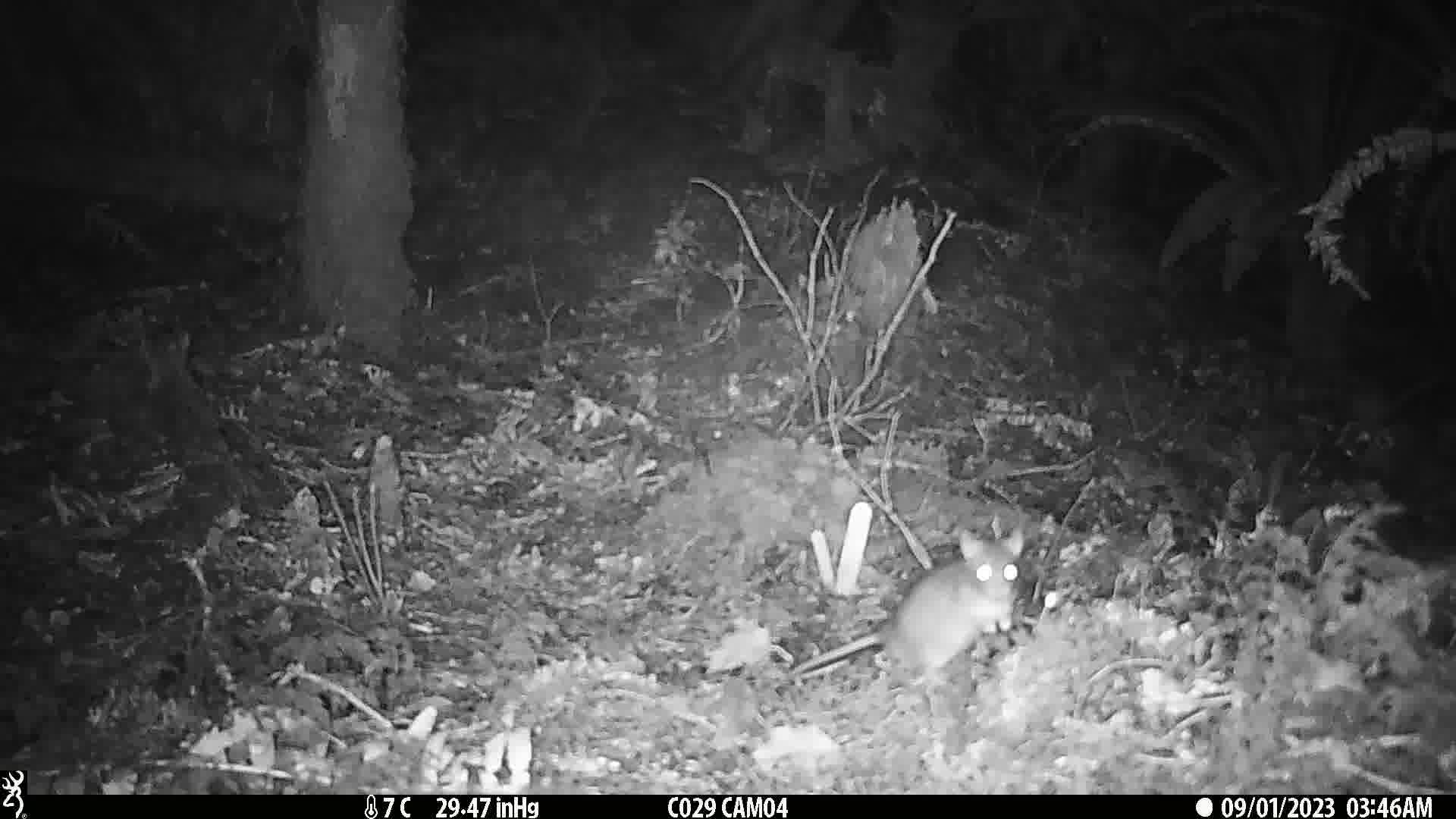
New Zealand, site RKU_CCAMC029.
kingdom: Animalia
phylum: Chordata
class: Mammalia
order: Rodentia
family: Muridae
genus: Rattus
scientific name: Rattus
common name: rat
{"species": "rat (Rattus)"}